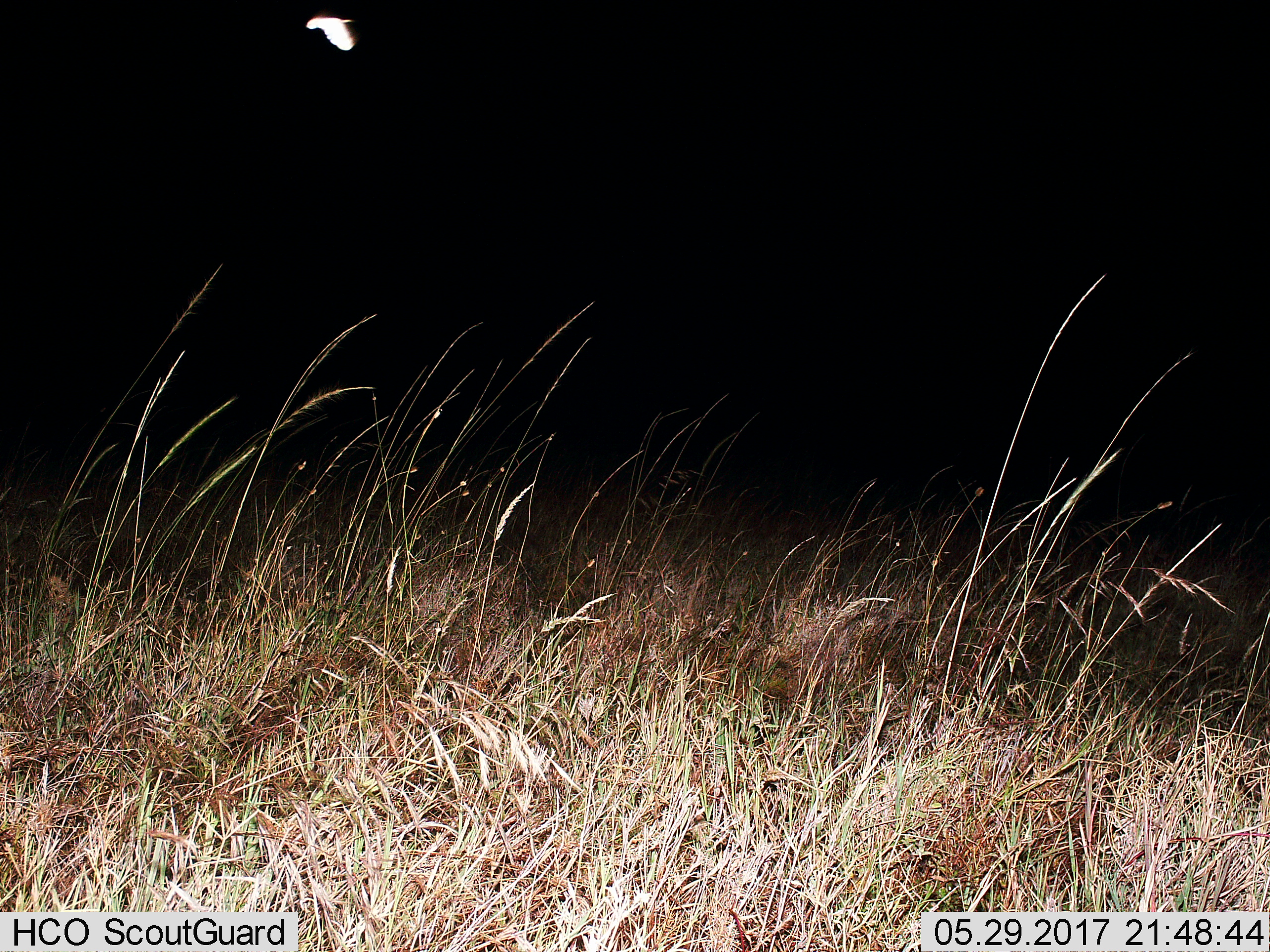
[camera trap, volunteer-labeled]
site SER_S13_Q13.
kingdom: Animalia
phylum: Chordata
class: Aves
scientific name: Aves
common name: bird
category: birdother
Birdother (bird) (Aves), count 1. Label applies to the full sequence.